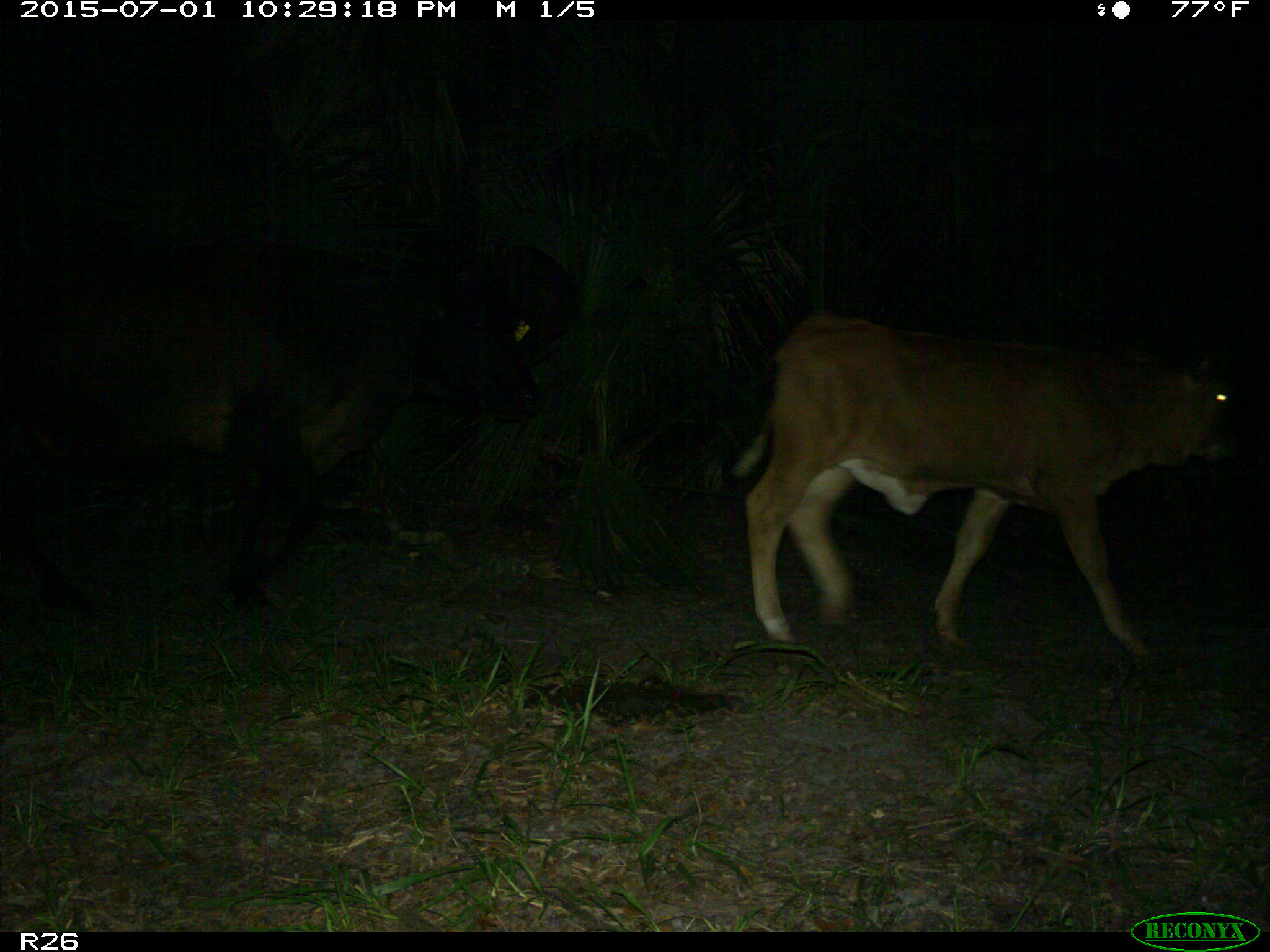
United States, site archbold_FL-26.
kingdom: Animalia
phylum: Chordata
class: Mammalia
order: Artiodactyla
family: Bovidae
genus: Bos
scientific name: Bos taurus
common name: domestic cow